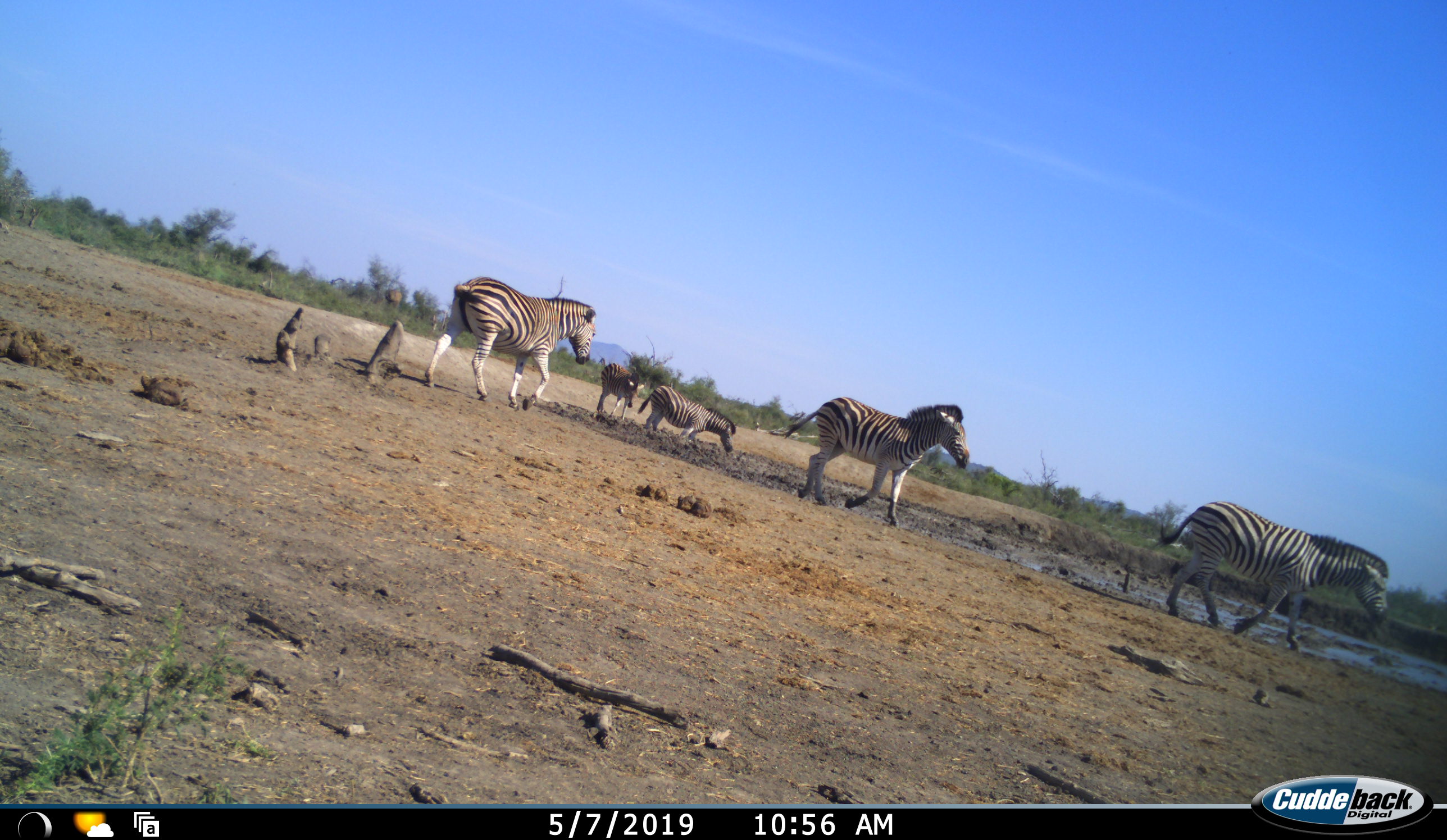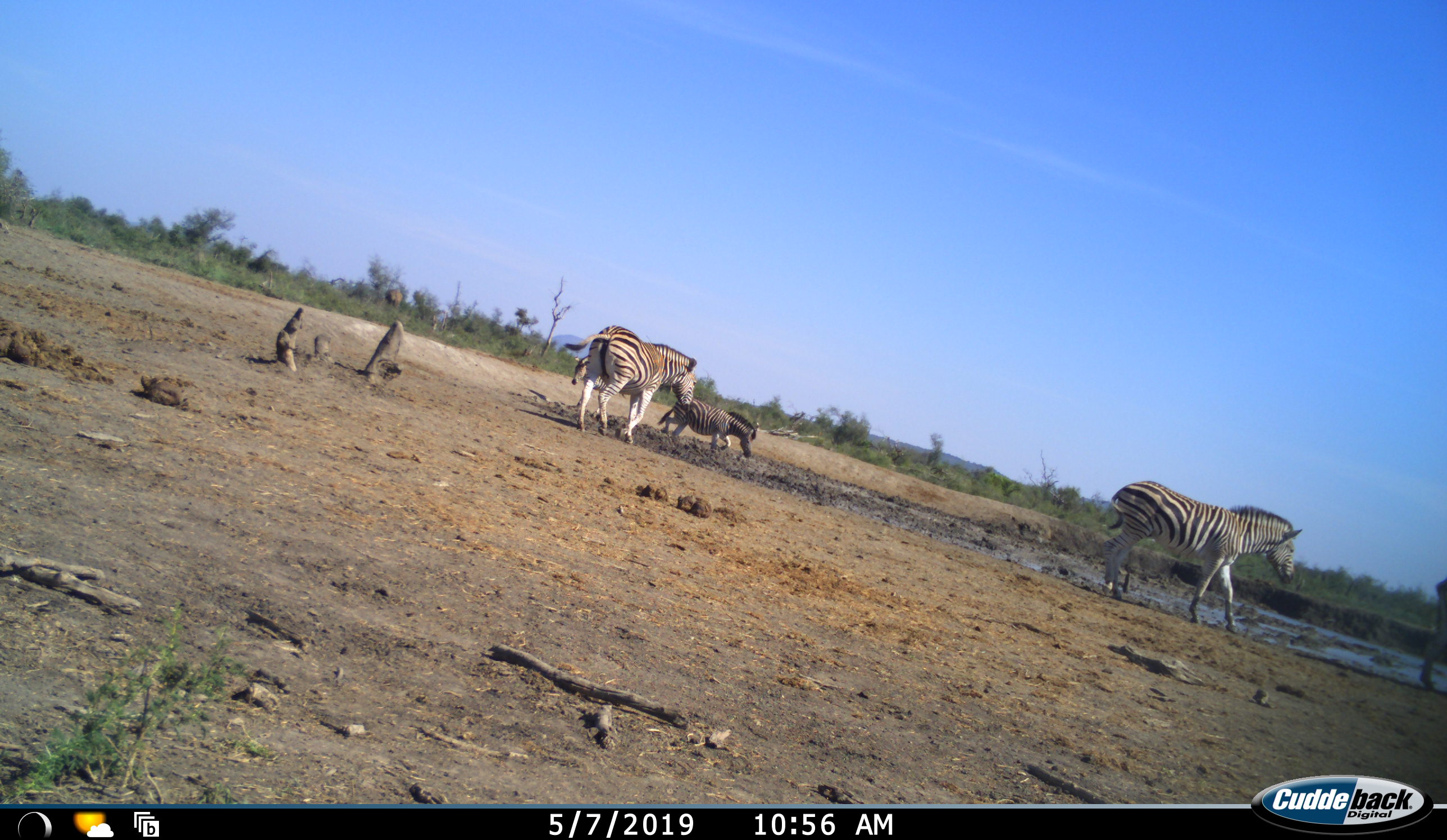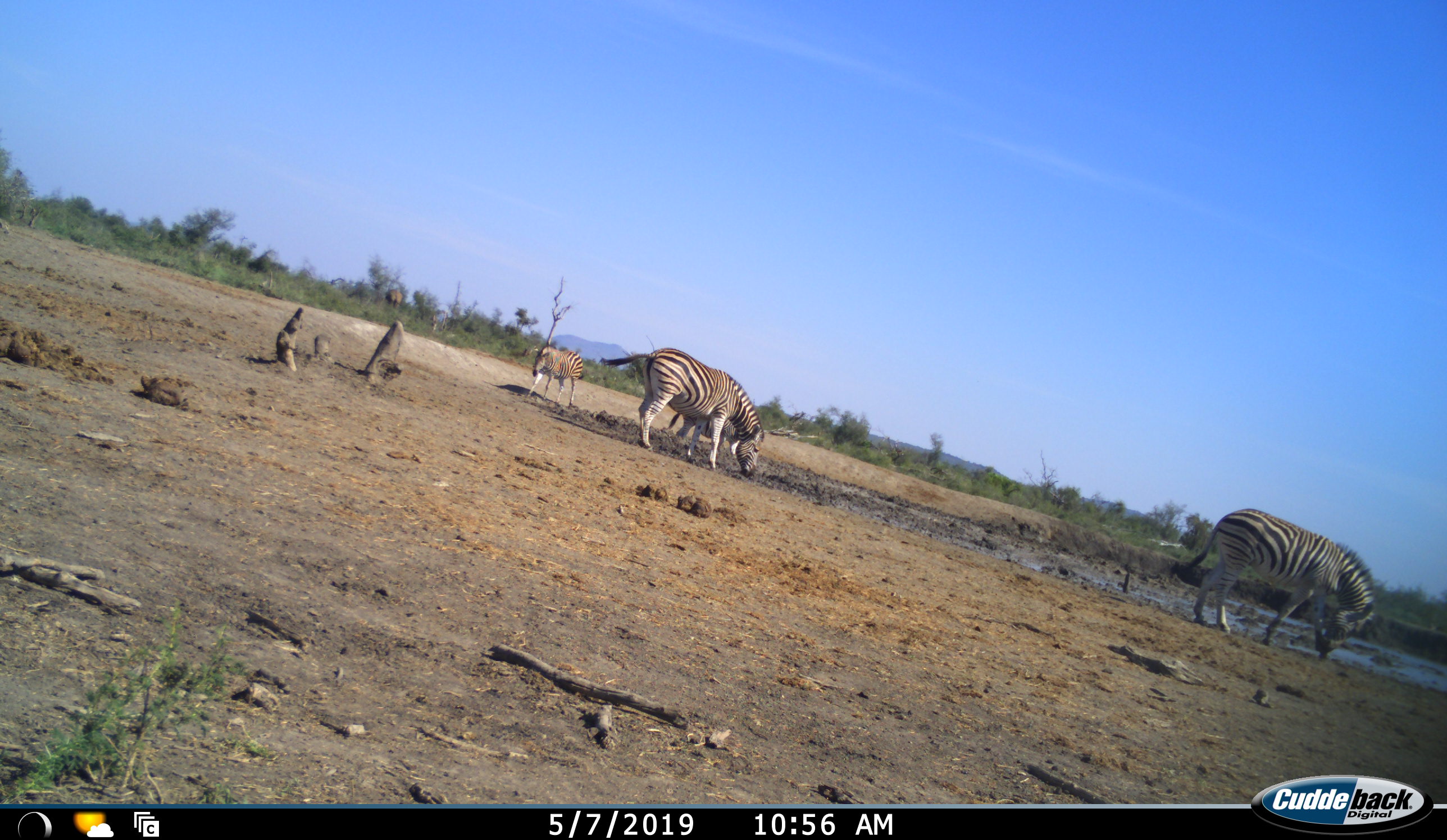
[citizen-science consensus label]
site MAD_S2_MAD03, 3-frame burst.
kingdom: Animalia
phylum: Chordata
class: Mammalia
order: Perissodactyla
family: Equidae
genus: Equus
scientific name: Equus quagga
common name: plains zebra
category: zebraplains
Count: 5.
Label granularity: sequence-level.